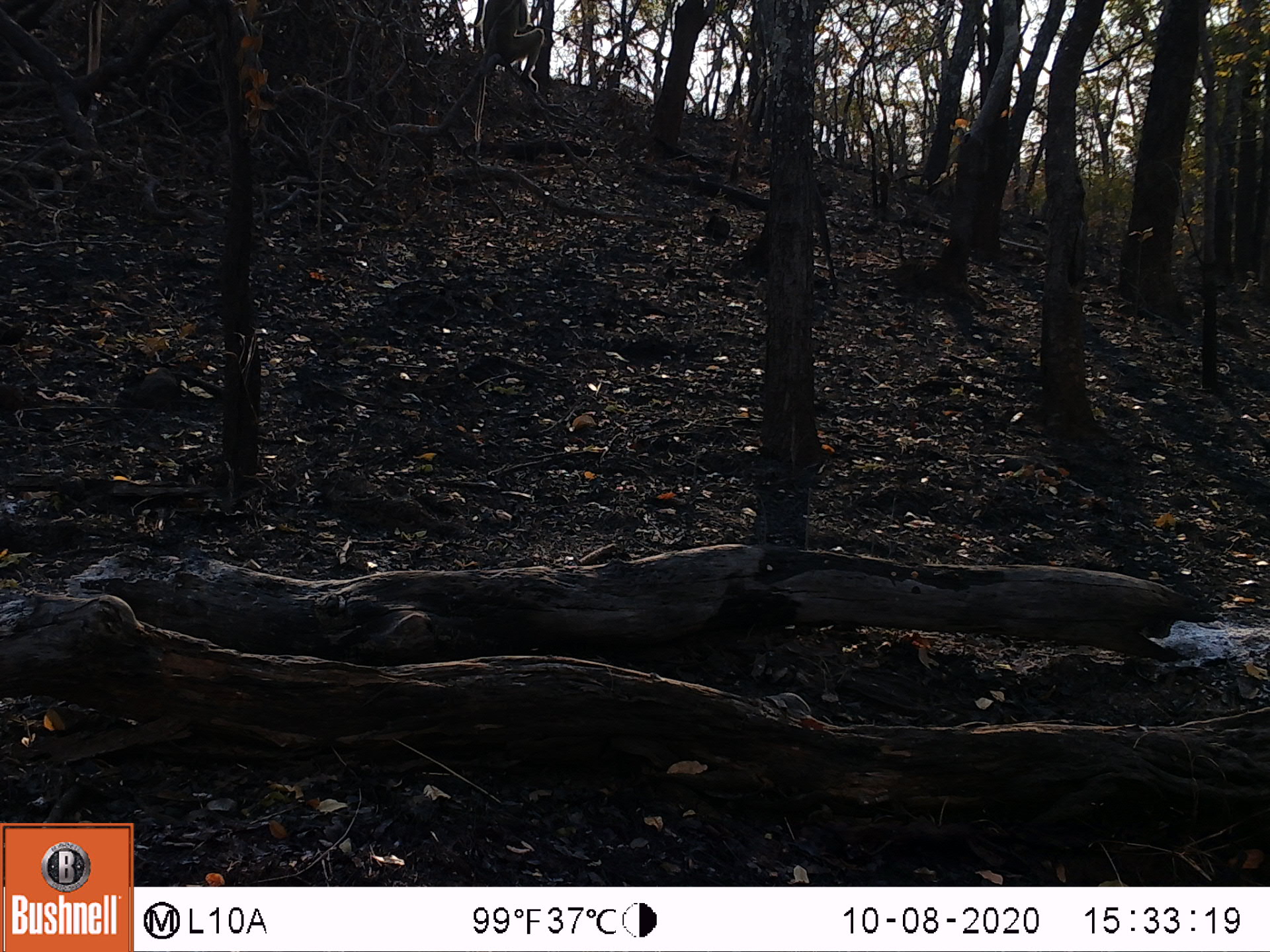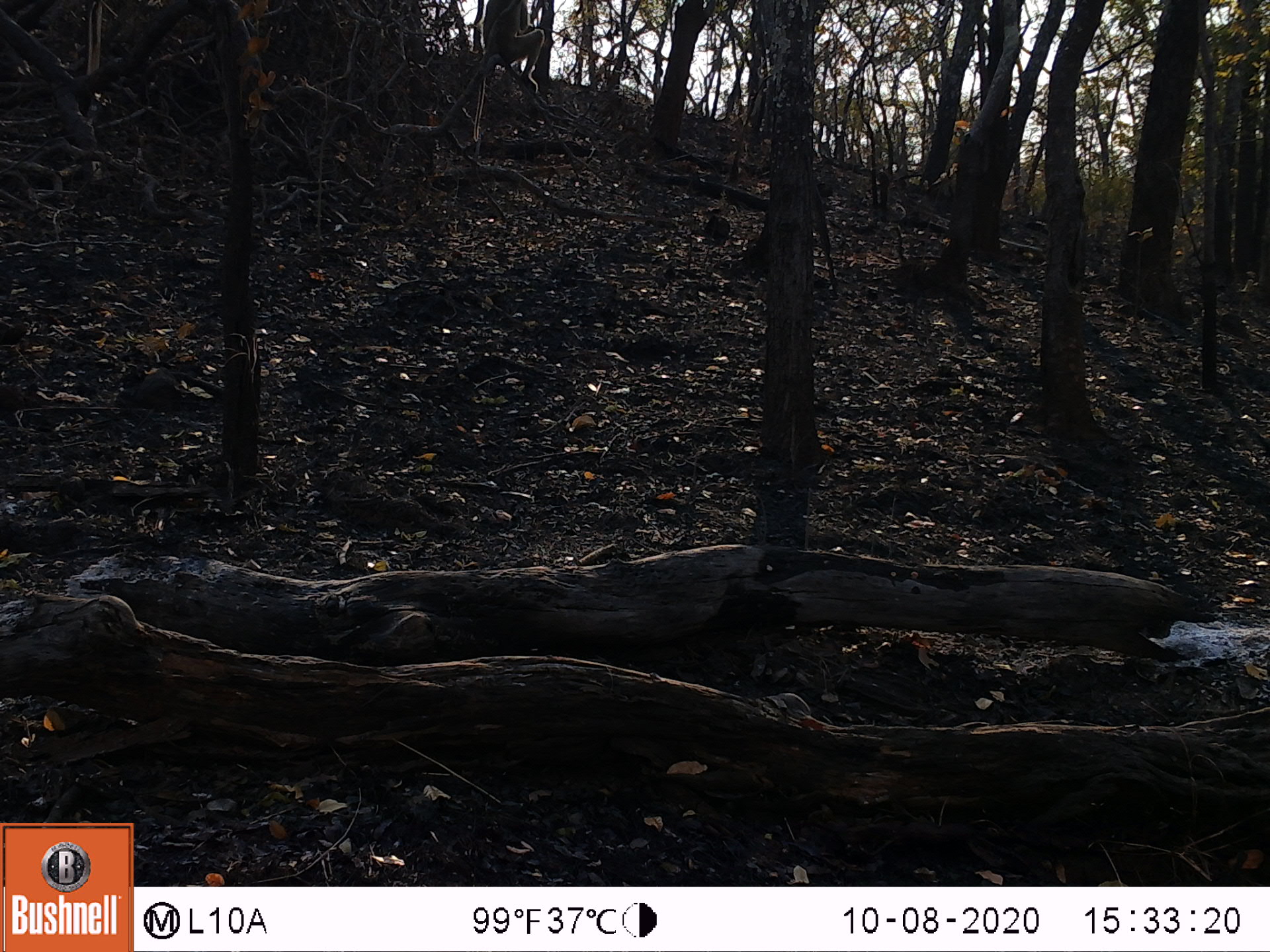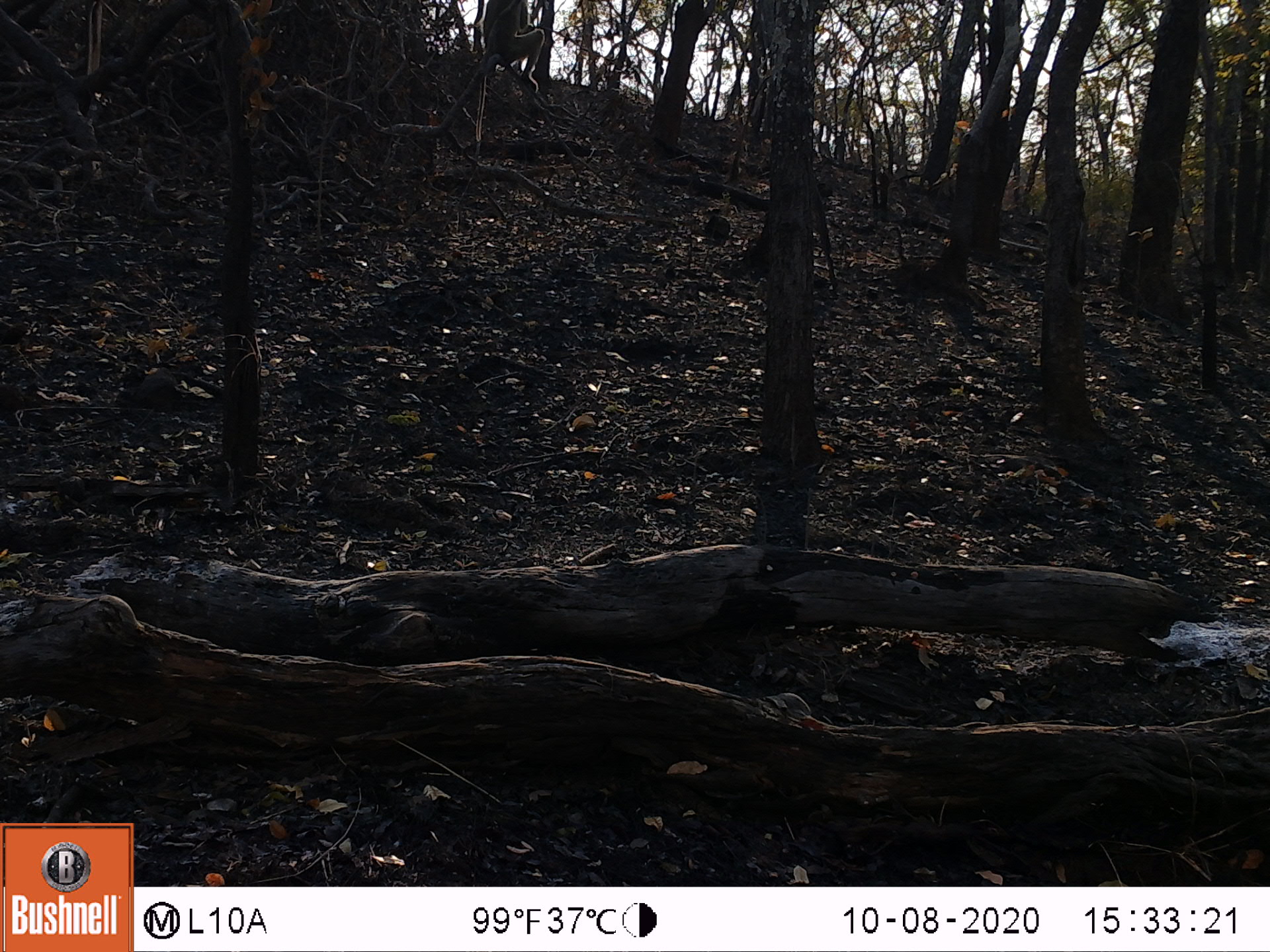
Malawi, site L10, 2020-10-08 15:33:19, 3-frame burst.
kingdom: Animalia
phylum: Chordata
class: Mammalia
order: Primates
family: Cercopithecidae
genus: Papio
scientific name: Papio cynocephalus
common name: yellow baboon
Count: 1.